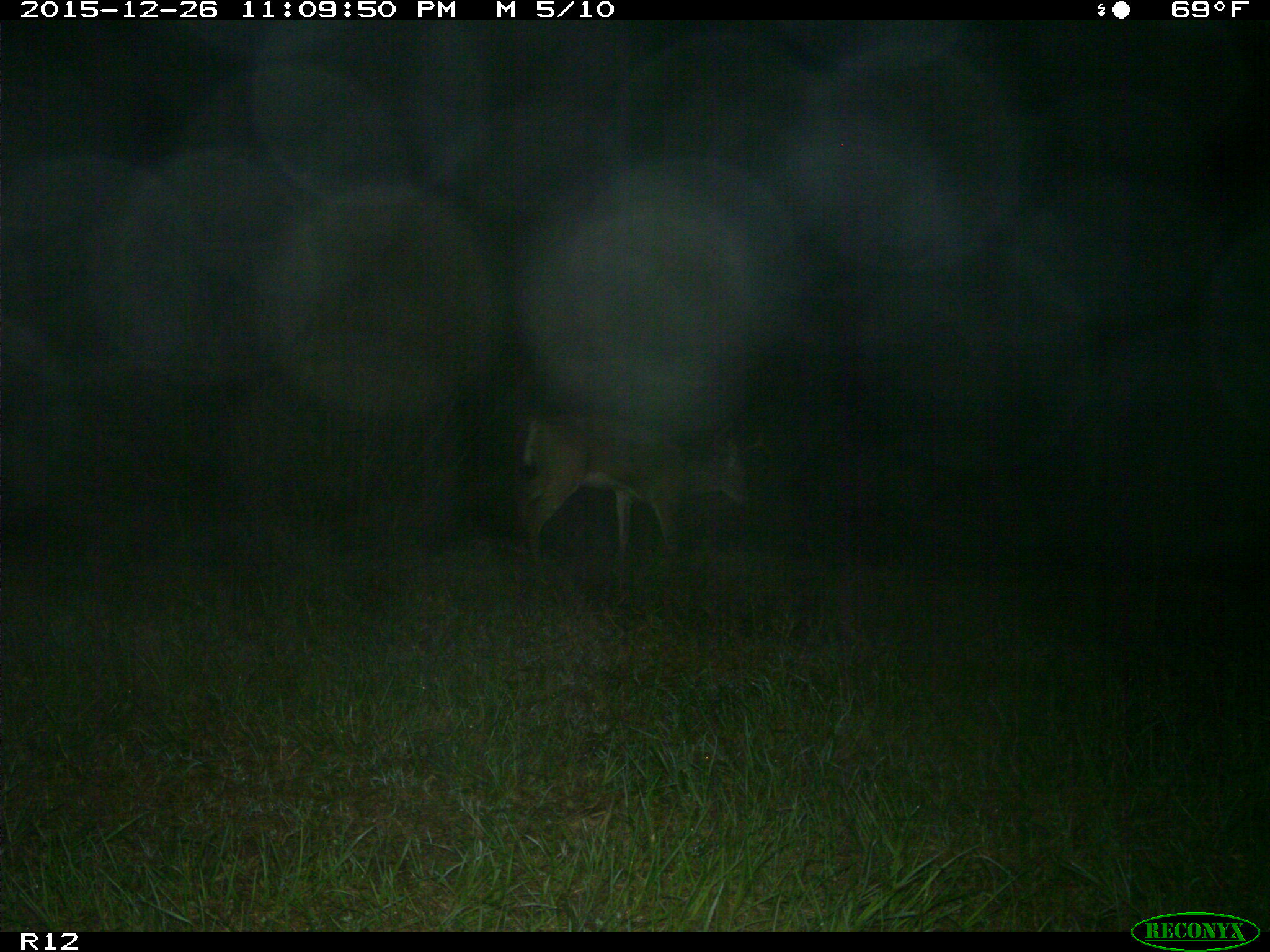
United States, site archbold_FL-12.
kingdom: Animalia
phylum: Chordata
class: Mammalia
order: Artiodactyla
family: Cervidae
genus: Odocoileus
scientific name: Odocoileus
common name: deer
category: unidentified deer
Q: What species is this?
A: Unidentified deer (deer) (Odocoileus).